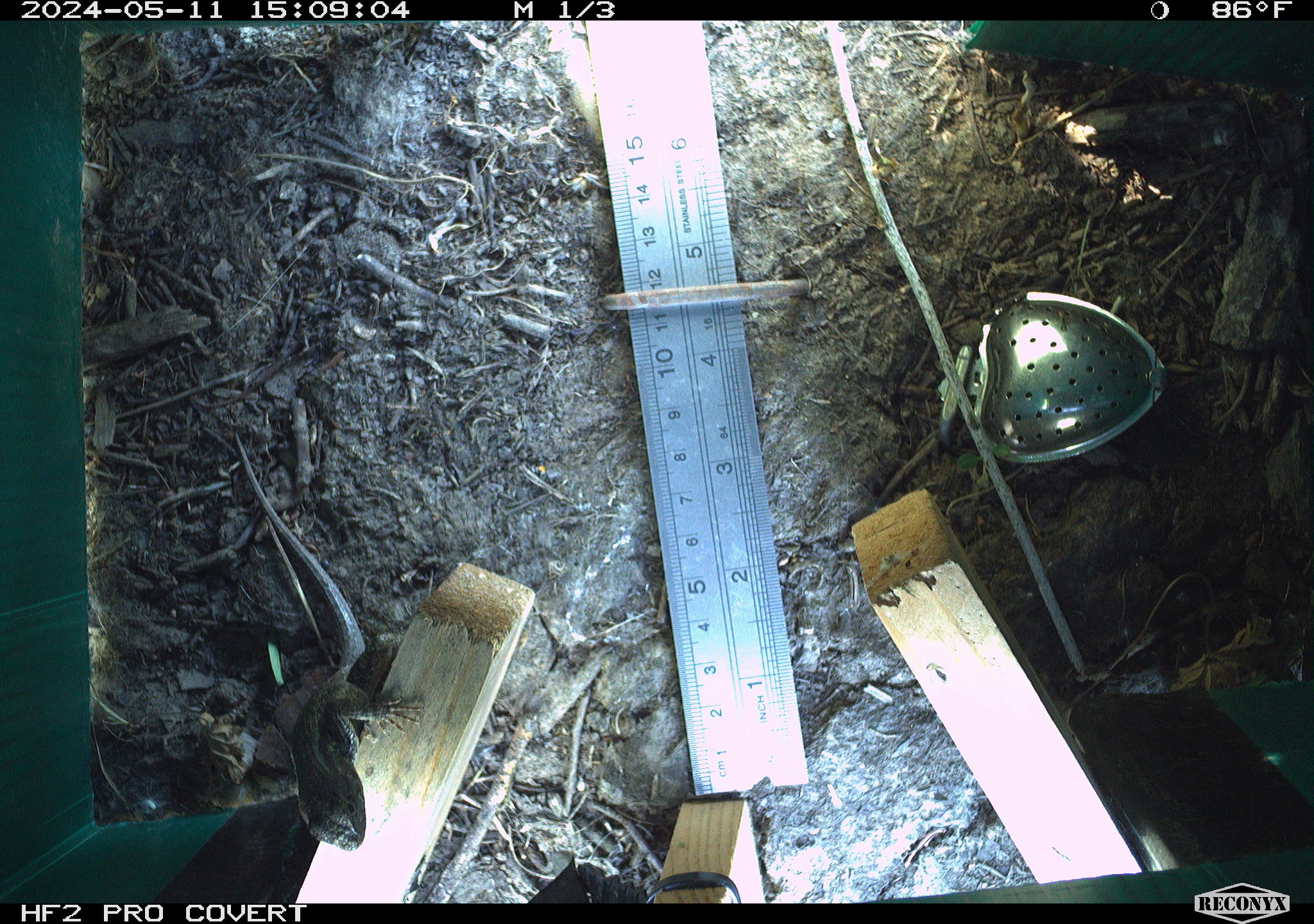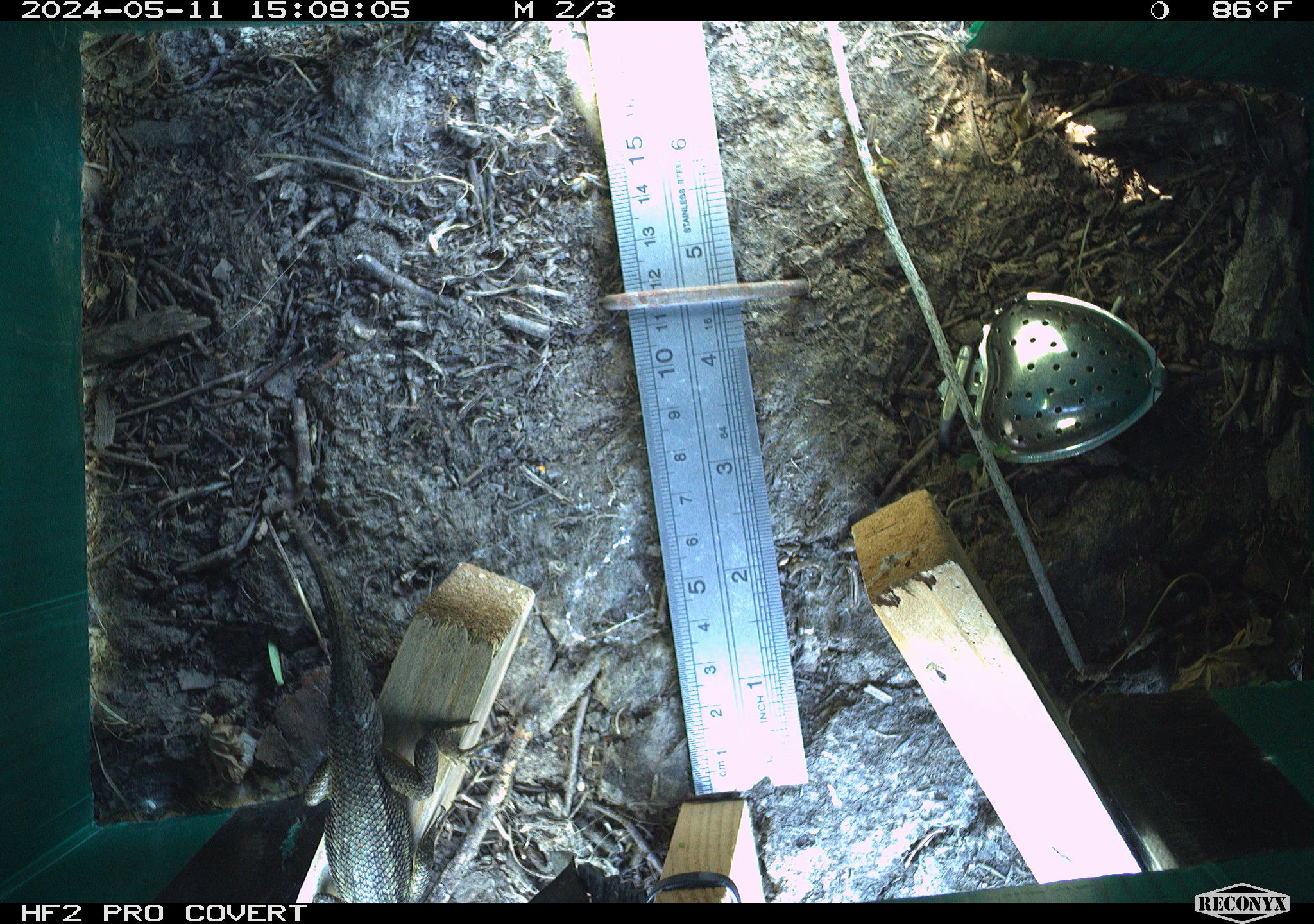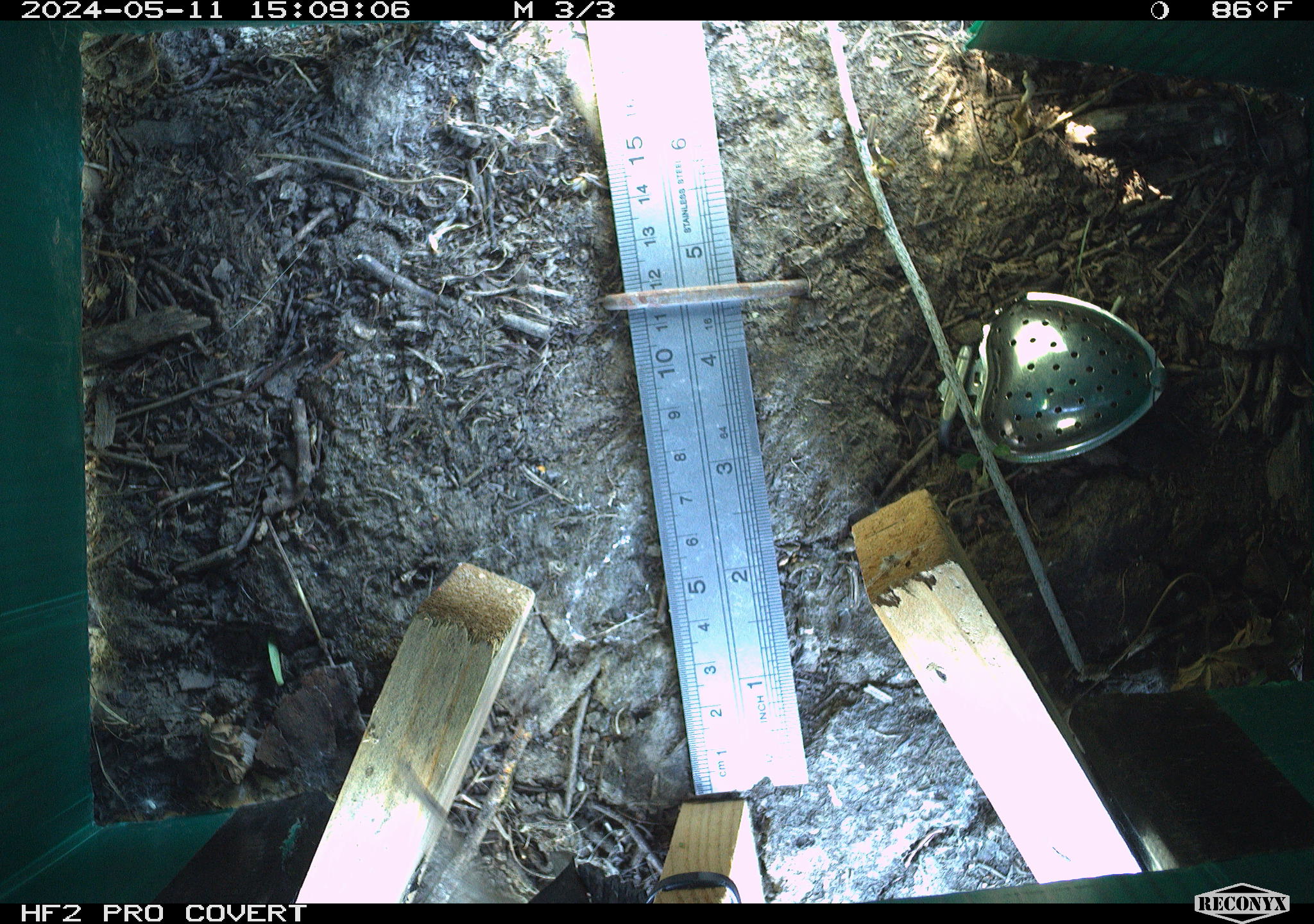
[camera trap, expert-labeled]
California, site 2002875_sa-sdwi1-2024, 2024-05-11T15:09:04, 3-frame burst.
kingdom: Animalia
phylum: Chordata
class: Reptilia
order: Squamata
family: Phrynosomatidae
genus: Sceloporus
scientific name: Sceloporus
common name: spiny lizards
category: sceloporus species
Sceloporus species (spiny lizards) (Sceloporus).